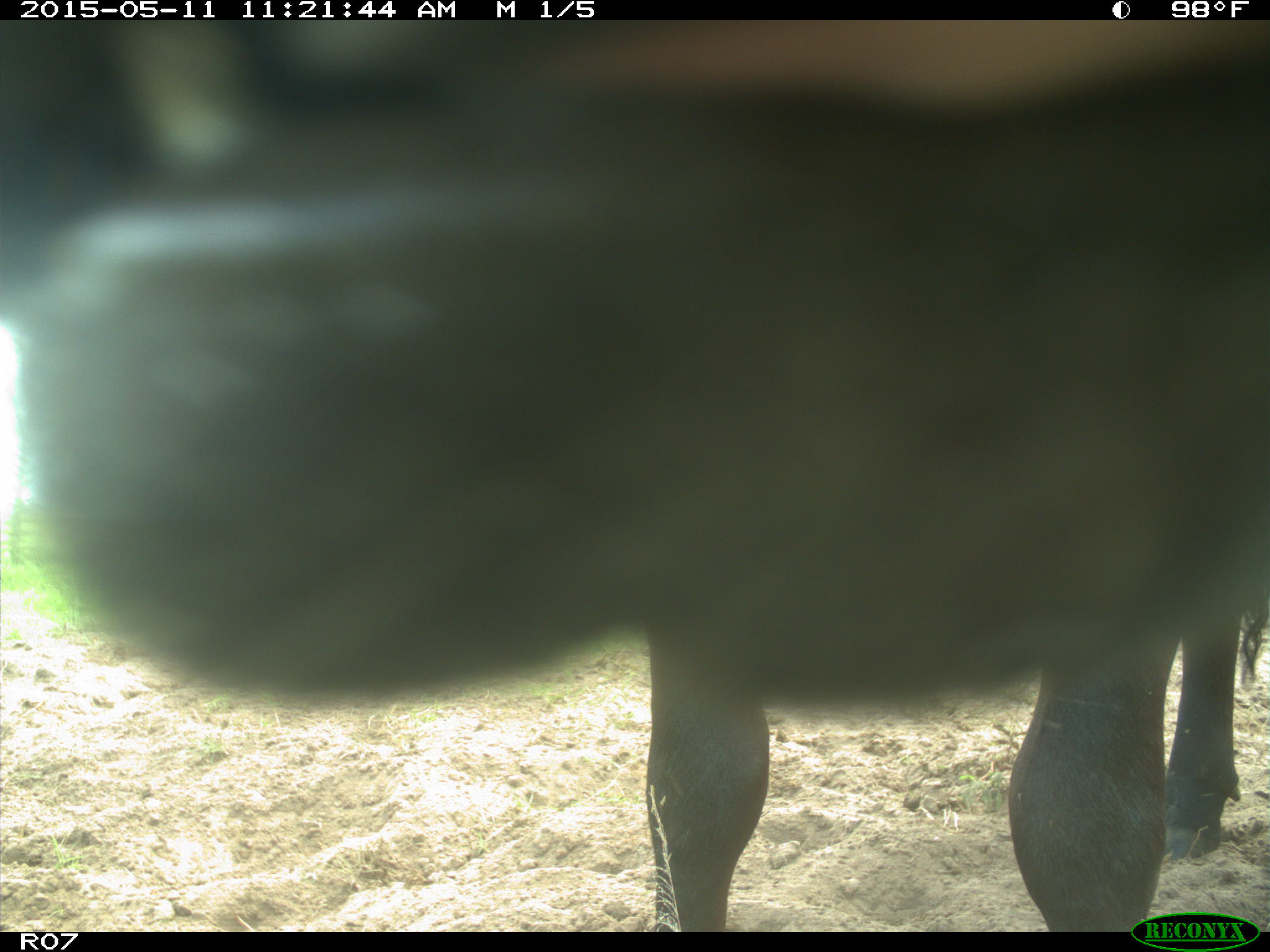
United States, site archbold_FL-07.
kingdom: Animalia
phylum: Chordata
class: Mammalia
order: Artiodactyla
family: Bovidae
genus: Bos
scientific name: Bos taurus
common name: domestic cow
Bos taurus (domestic cow).